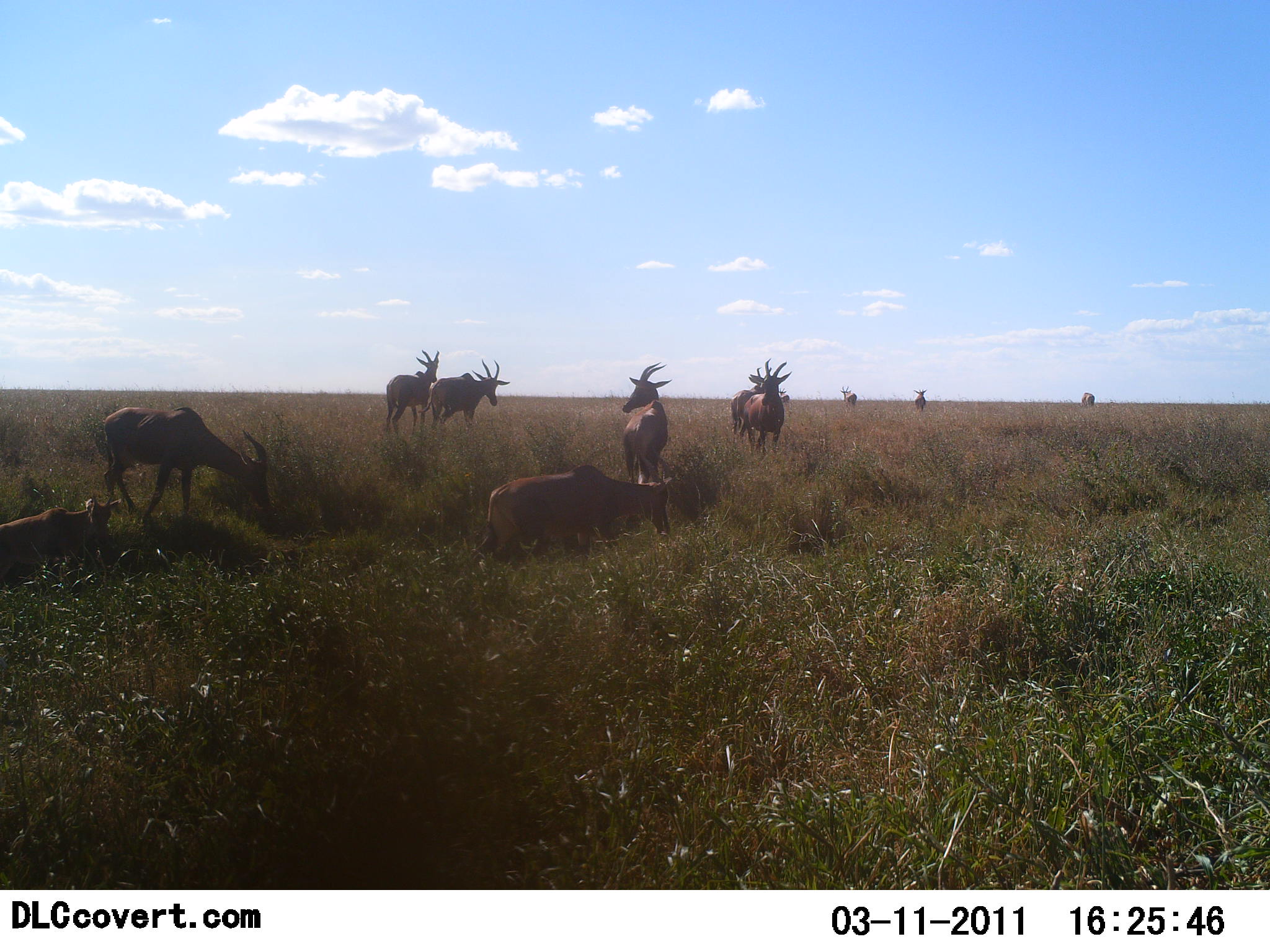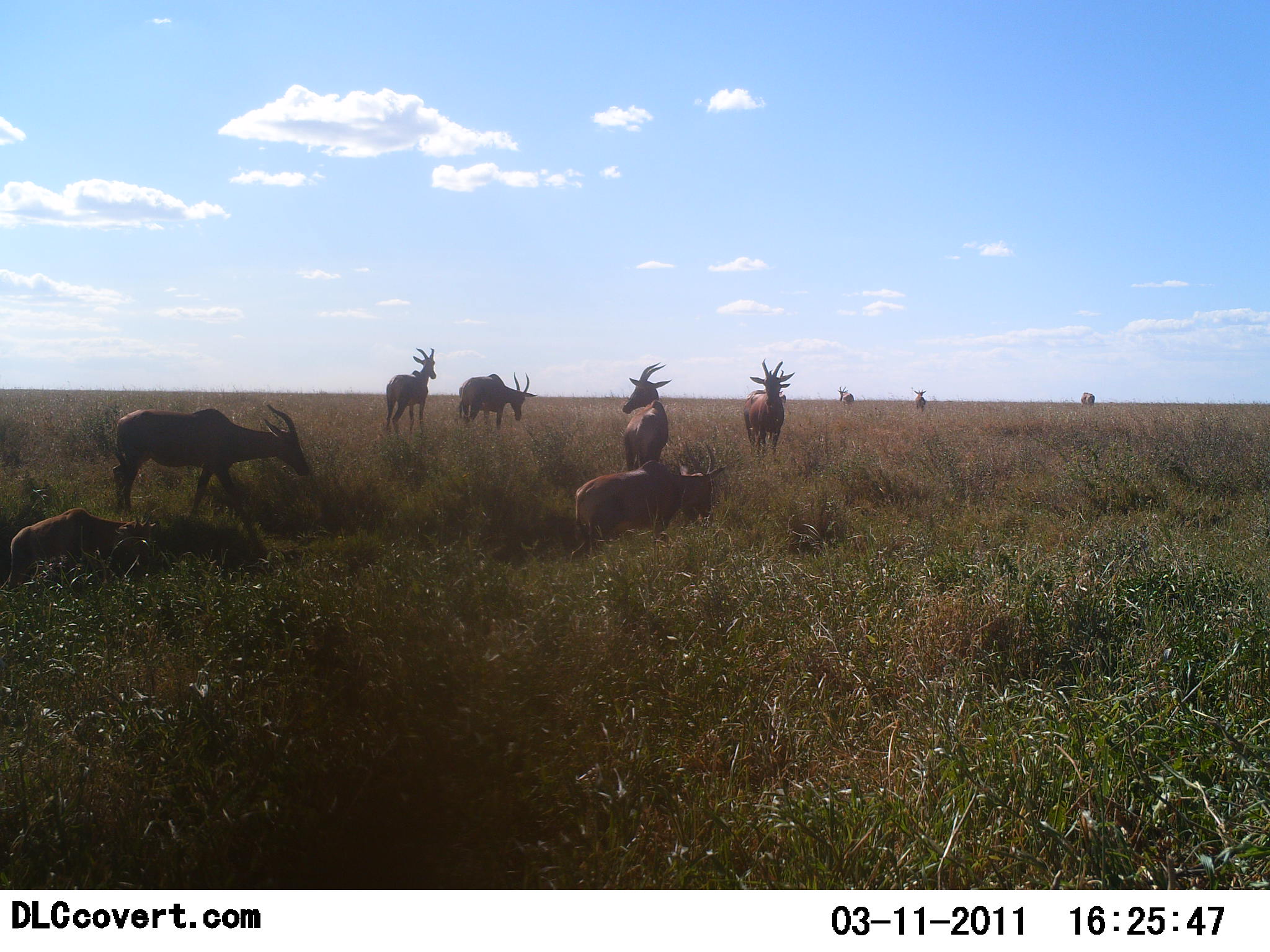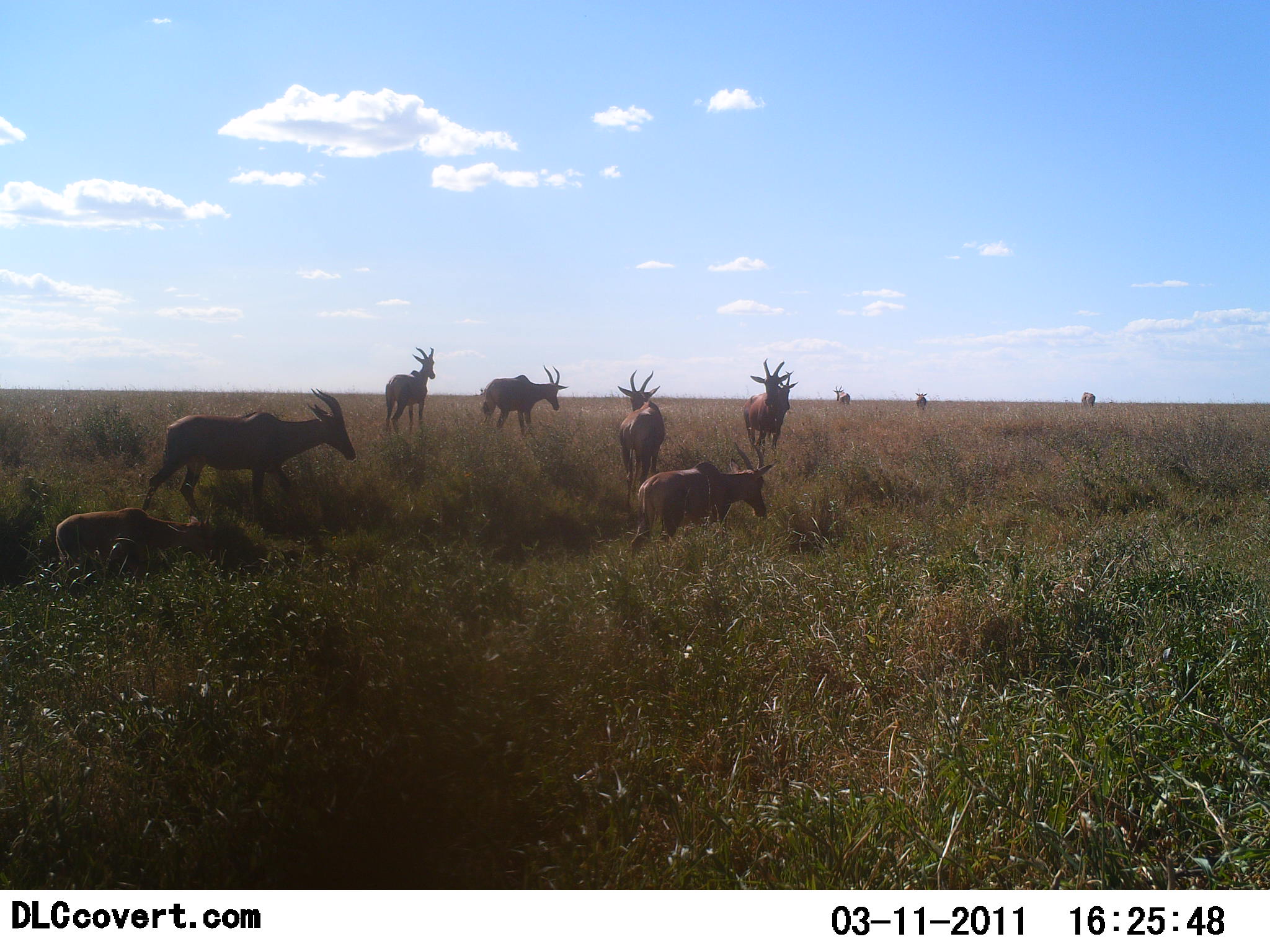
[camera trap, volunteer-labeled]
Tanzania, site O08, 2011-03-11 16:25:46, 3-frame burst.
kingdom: Animalia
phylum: Chordata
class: Mammalia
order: Artiodactyla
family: Bovidae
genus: Damaliscus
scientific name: Damaliscus lunatus jimela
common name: topi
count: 10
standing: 69%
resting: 38%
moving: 46%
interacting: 0%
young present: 8%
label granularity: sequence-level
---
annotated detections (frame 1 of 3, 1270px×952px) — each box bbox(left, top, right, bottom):
animal: bbox(477, 450, 672, 559); bbox(102, 405, 272, 519); bbox(0, 492, 122, 580); bbox(621, 361, 673, 485); bbox(418, 359, 510, 427); bbox(742, 358, 793, 454); bbox(385, 350, 441, 432); bbox(730, 367, 771, 441); bbox(840, 385, 858, 405); bbox(913, 389, 927, 411); bbox(1080, 392, 1095, 407); bbox(778, 387, 790, 403)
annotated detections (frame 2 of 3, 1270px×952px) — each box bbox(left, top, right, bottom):
animal: bbox(112, 405, 309, 515); bbox(570, 442, 728, 558); bbox(0, 508, 156, 592); bbox(621, 361, 672, 471); bbox(742, 358, 796, 452); bbox(458, 373, 537, 429); bbox(385, 347, 437, 432); bbox(730, 367, 771, 441); bbox(837, 385, 854, 404); bbox(913, 389, 927, 409); bbox(1080, 392, 1095, 407); bbox(778, 387, 790, 403)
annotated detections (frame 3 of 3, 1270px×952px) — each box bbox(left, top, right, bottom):
animal: bbox(140, 387, 356, 513); bbox(629, 441, 778, 555); bbox(54, 507, 216, 584); bbox(481, 364, 568, 430); bbox(618, 370, 666, 487); bbox(385, 347, 437, 432); bbox(743, 358, 786, 447); bbox(778, 371, 798, 395); bbox(834, 385, 851, 404); bbox(915, 389, 927, 409); bbox(1080, 392, 1095, 407)